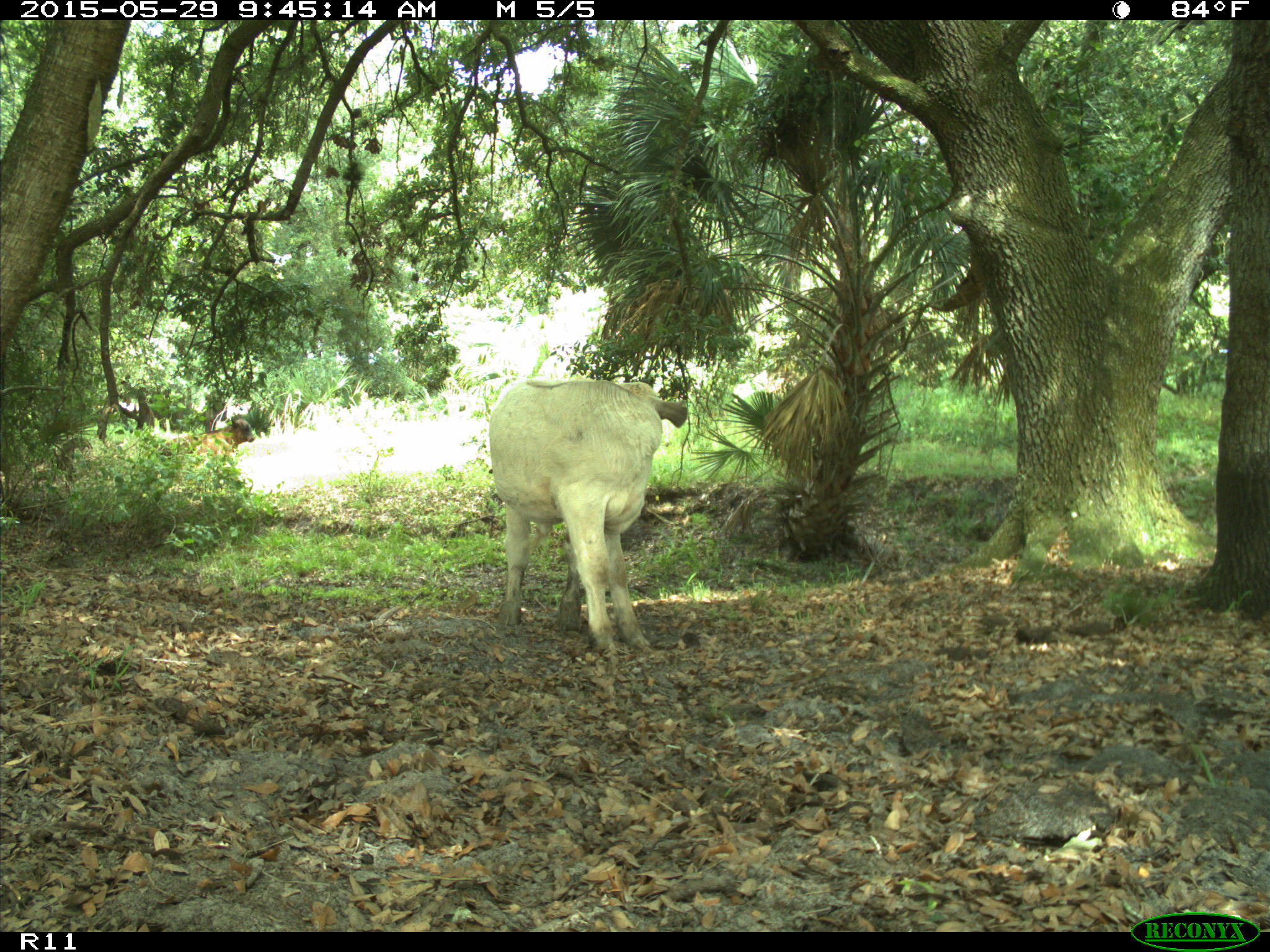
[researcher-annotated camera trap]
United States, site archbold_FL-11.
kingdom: Animalia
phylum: Chordata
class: Mammalia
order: Artiodactyla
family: Bovidae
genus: Bos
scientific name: Bos taurus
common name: domestic cow